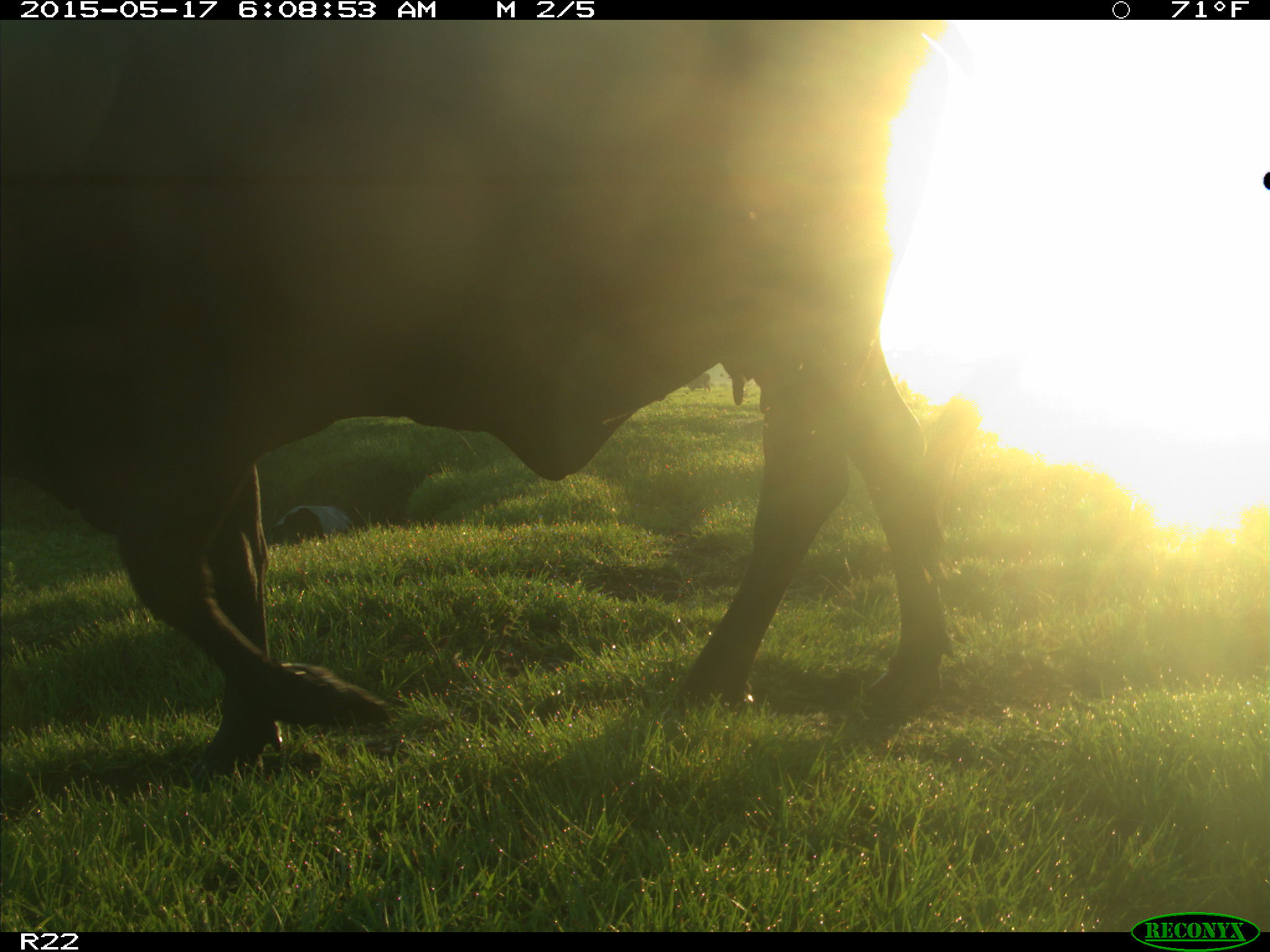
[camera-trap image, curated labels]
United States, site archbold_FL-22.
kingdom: Animalia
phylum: Chordata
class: Mammalia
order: Artiodactyla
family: Bovidae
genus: Bos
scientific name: Bos taurus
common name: domestic cow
Bos taurus (domestic cow).